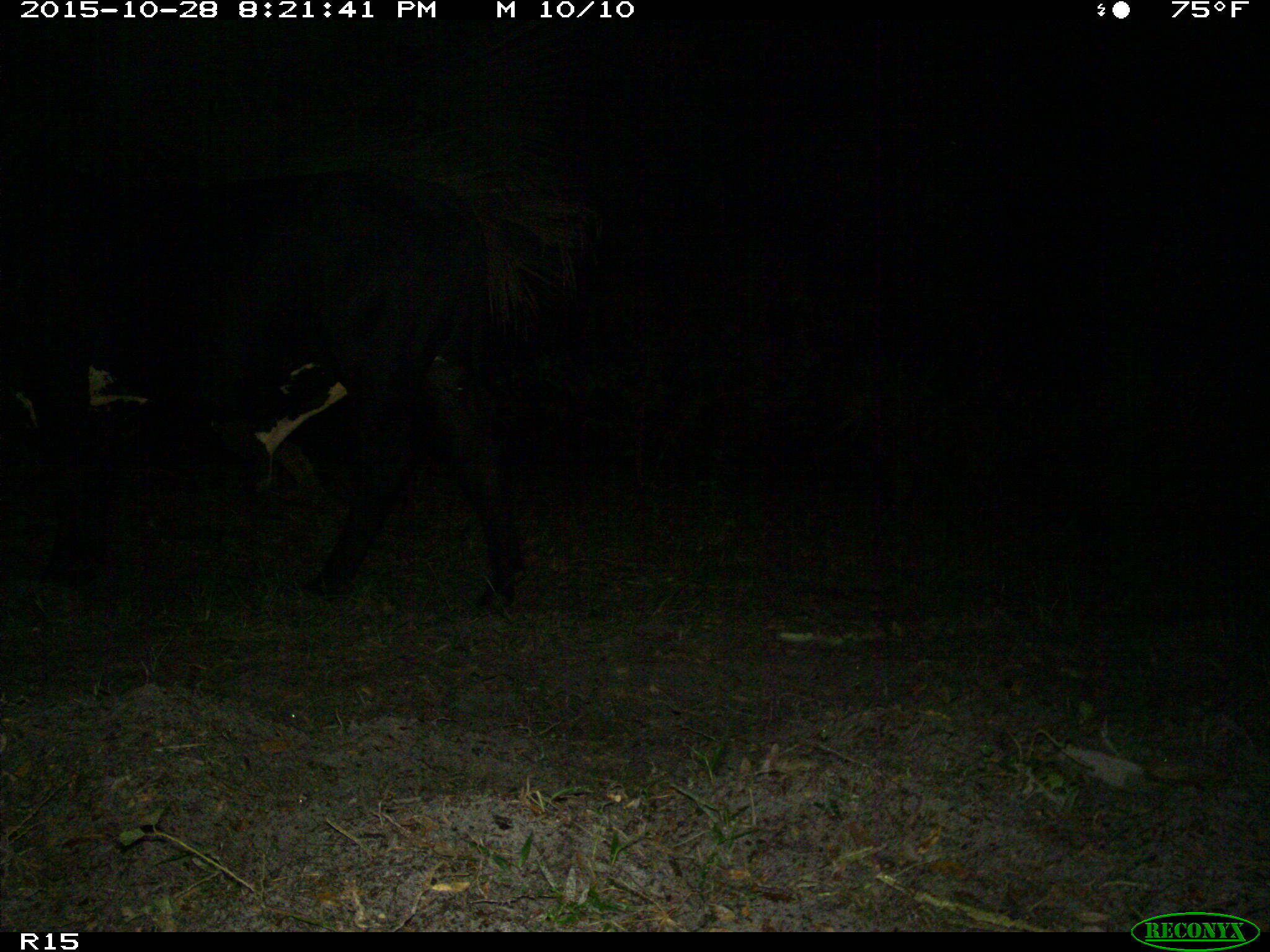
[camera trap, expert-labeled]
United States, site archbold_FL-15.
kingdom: Animalia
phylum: Chordata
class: Mammalia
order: Artiodactyla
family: Bovidae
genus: Bos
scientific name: Bos taurus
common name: domestic cow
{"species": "Bos taurus (domestic cow)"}